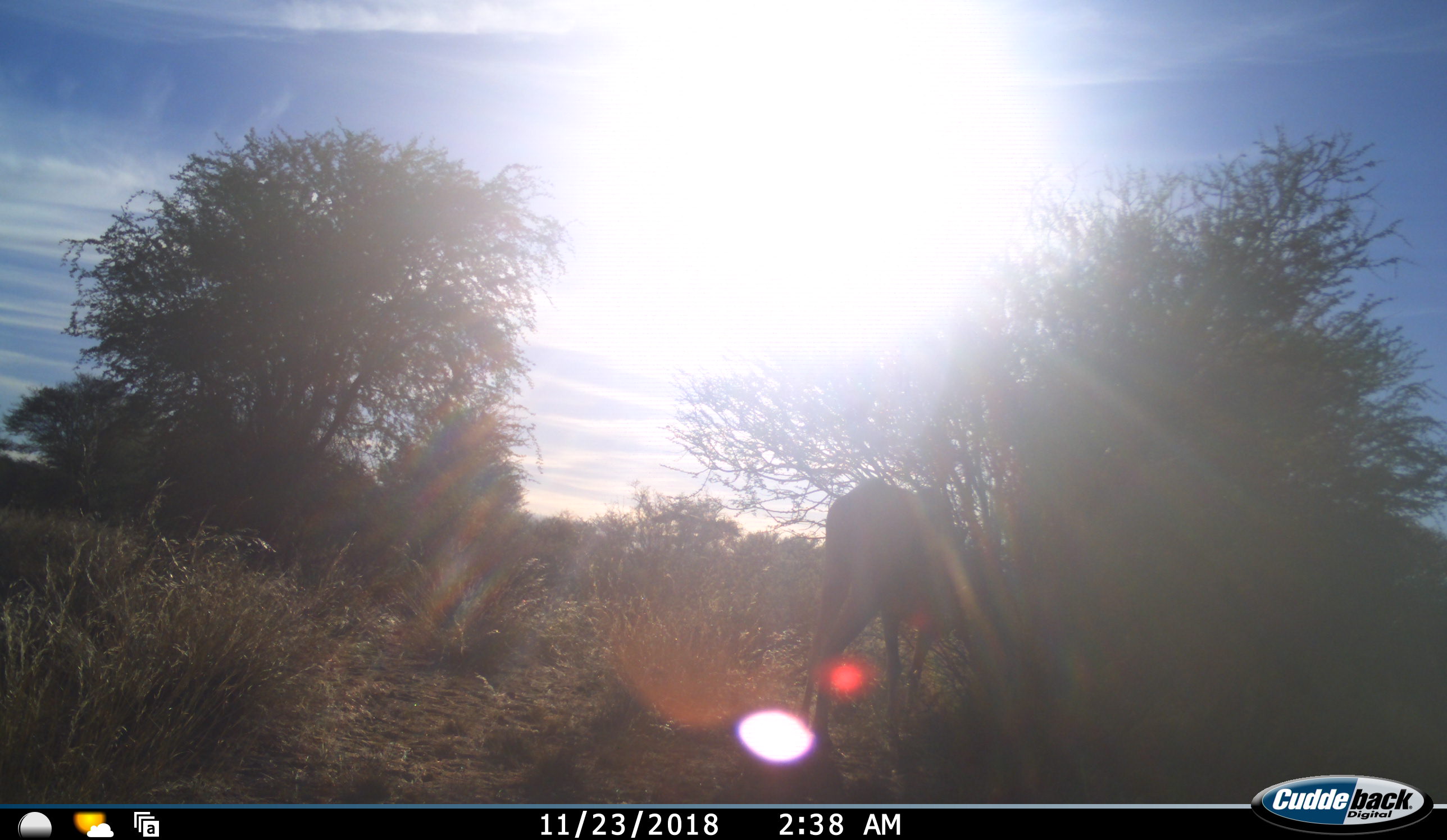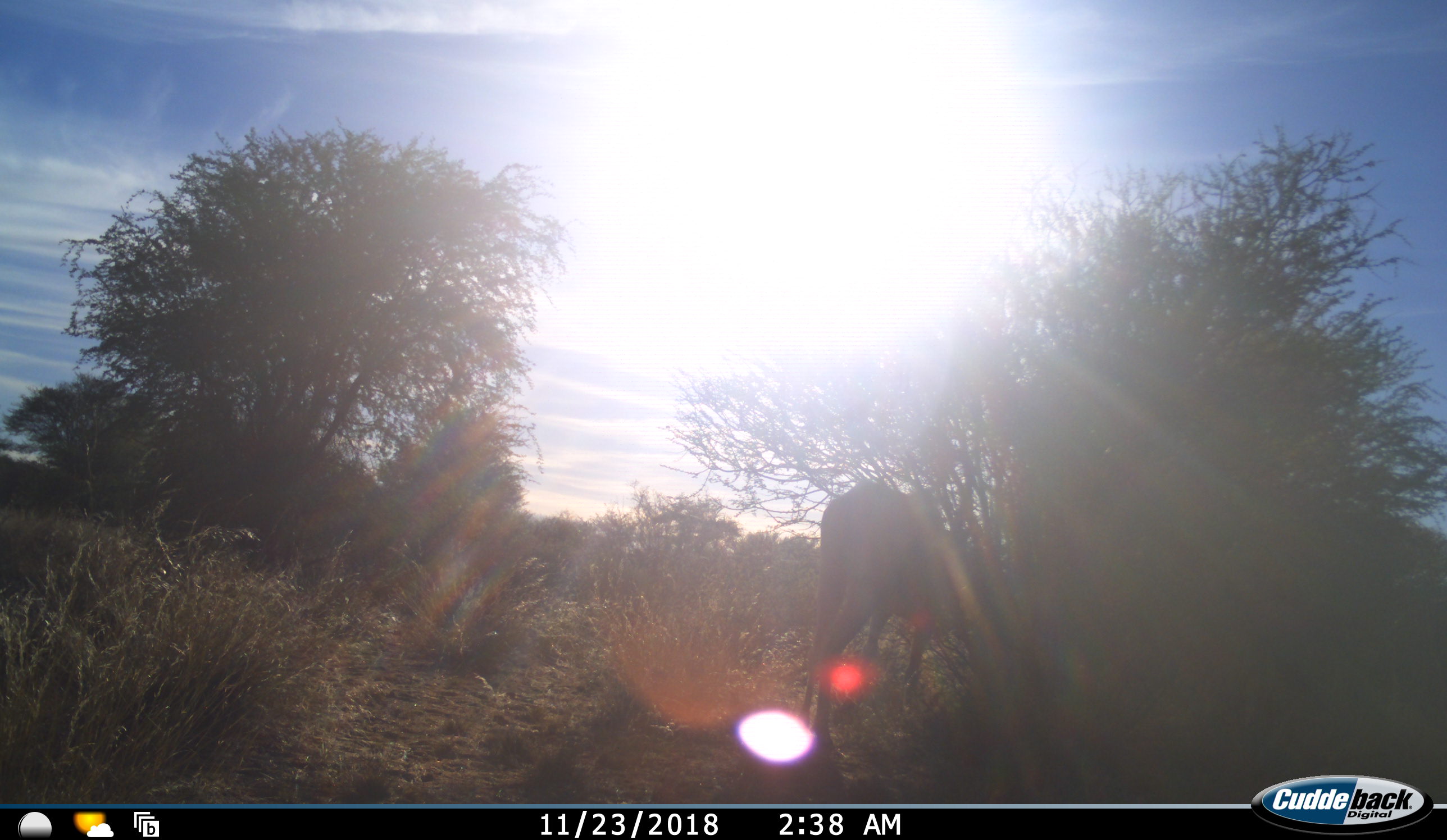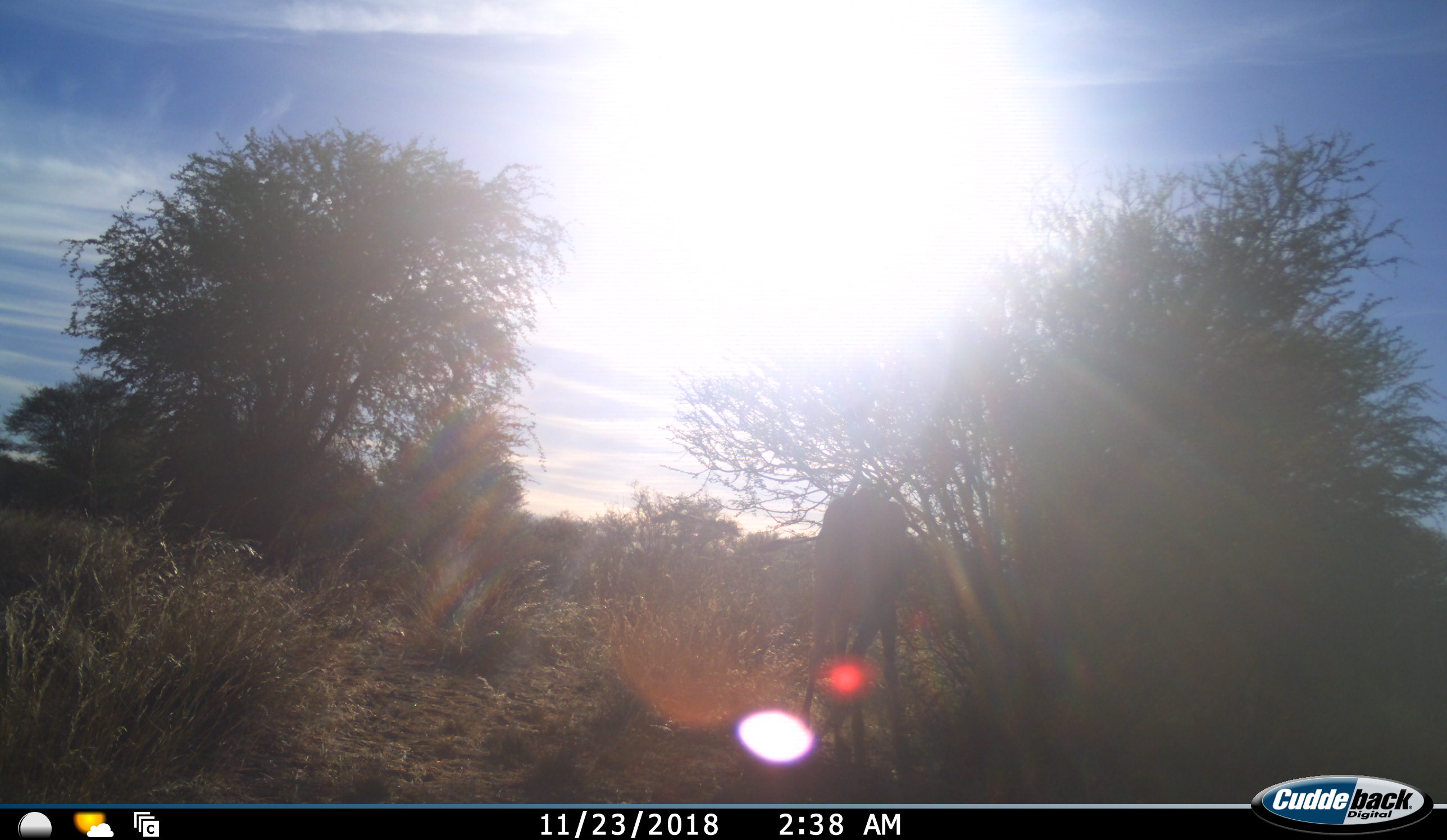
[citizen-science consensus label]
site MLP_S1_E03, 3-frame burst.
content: unidentified animal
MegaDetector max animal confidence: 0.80